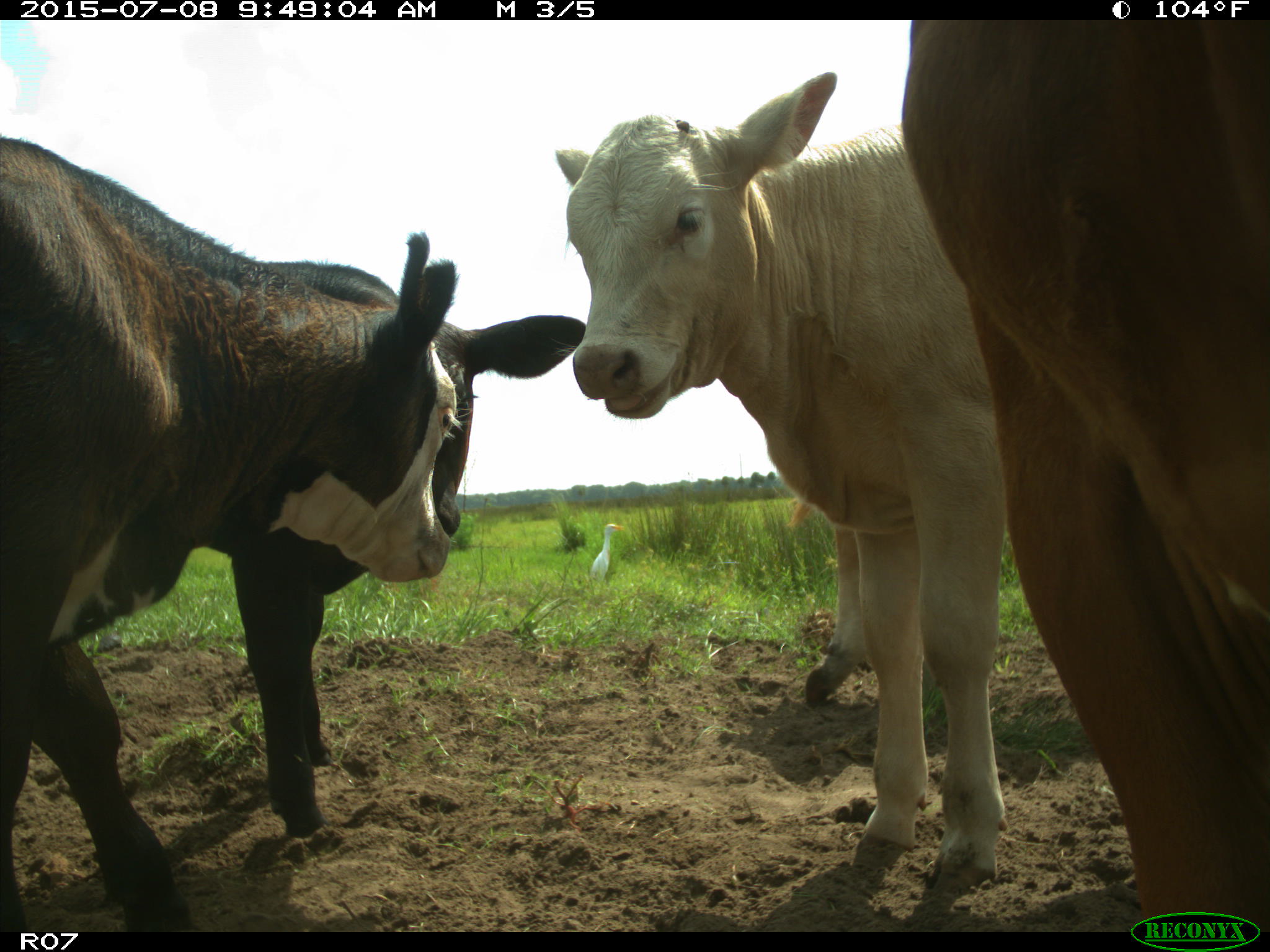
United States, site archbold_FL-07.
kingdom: Animalia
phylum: Chordata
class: Mammalia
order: Artiodactyla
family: Bovidae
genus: Bos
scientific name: Bos taurus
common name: domestic cow